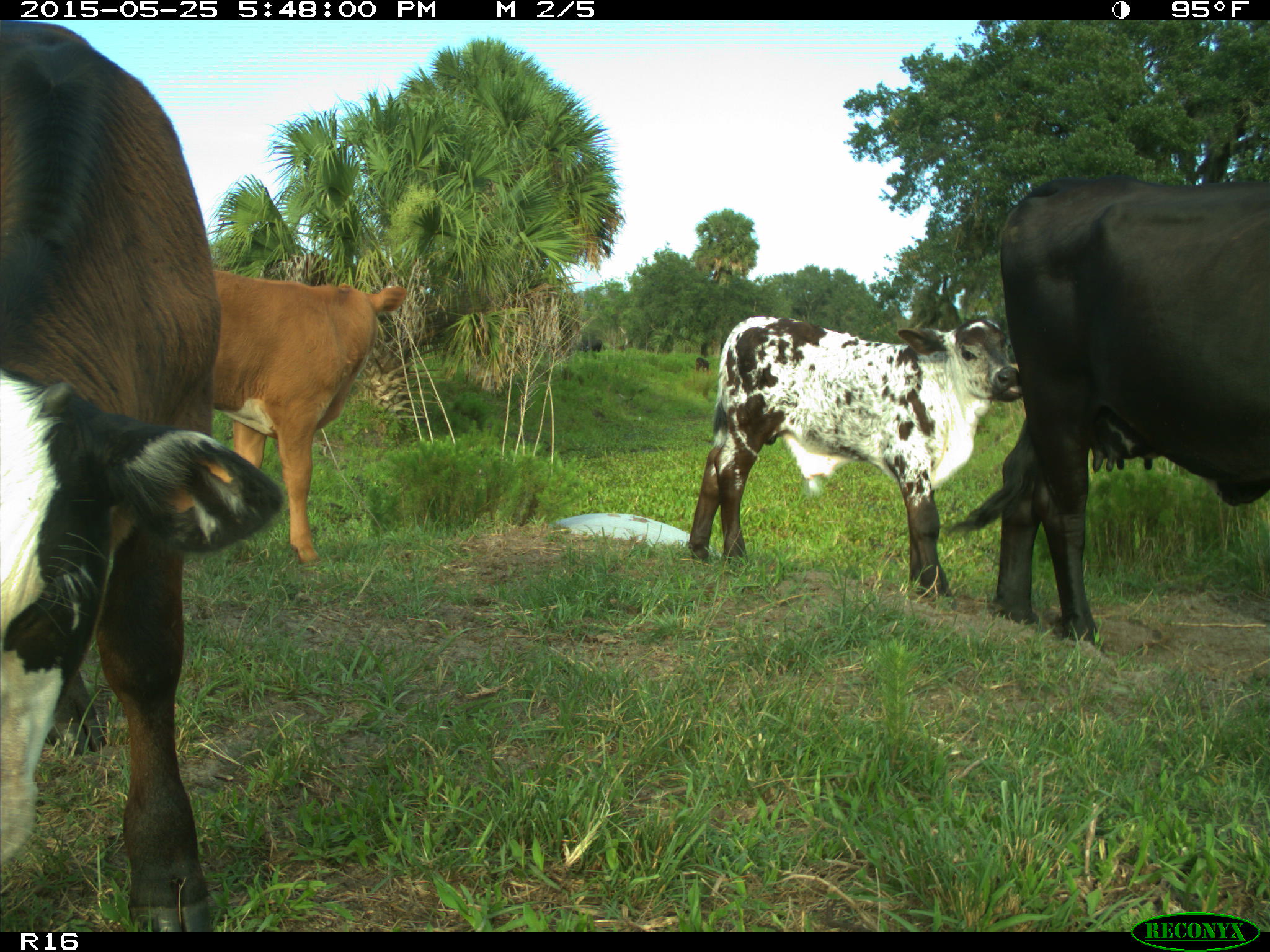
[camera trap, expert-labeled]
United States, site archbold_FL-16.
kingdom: Animalia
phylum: Chordata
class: Mammalia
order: Artiodactyla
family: Bovidae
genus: Bos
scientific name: Bos taurus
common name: domestic cow